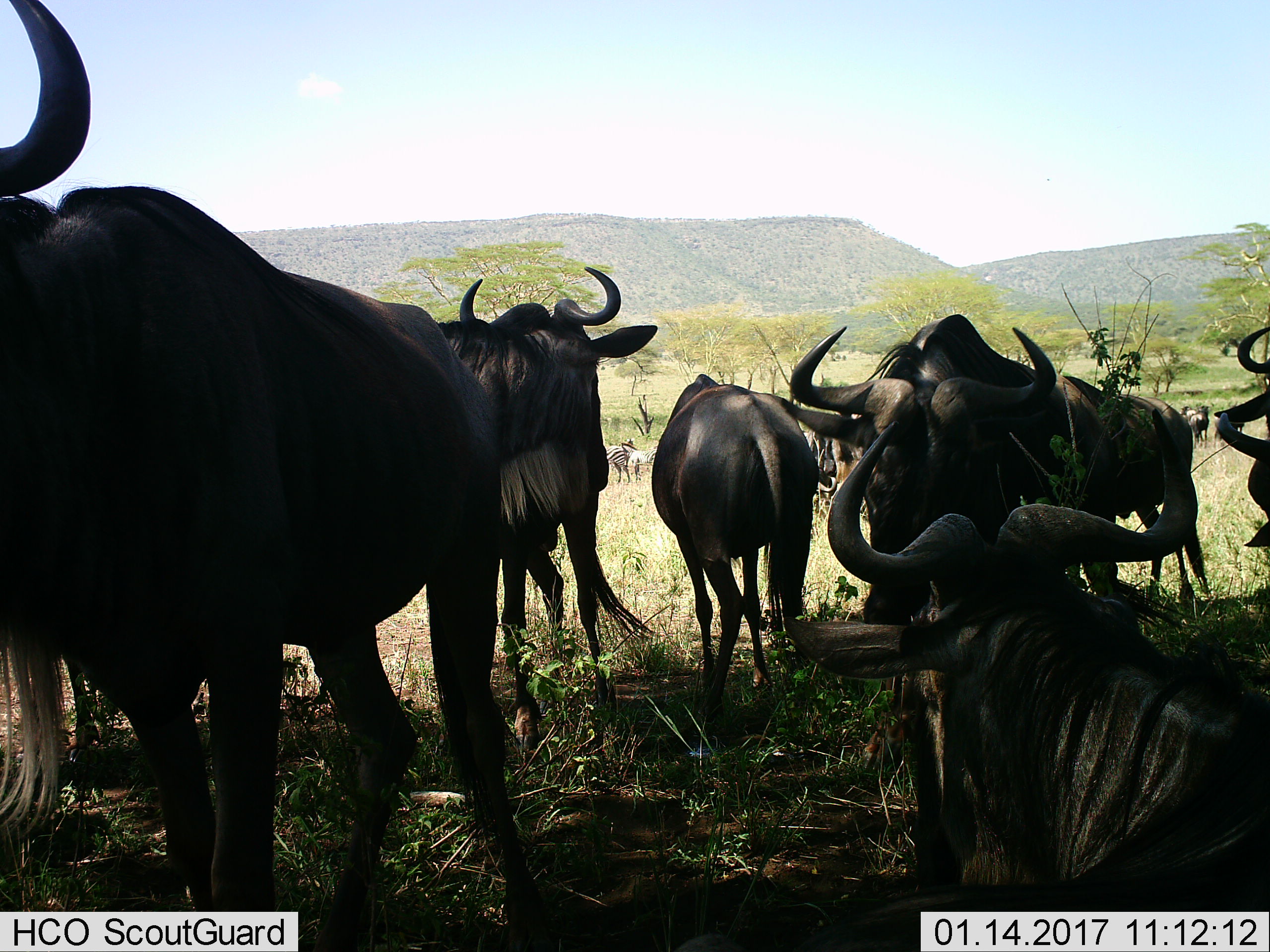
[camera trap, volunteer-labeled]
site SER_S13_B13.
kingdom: Animalia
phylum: Chordata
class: Mammalia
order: Artiodactyla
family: Bovidae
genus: Connochaetes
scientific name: Connochaetes taurinus taurinus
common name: blue wildebeest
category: wildebeestblue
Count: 10.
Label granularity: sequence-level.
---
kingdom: Animalia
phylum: Chordata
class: Mammalia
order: Perissodactyla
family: Equidae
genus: Equus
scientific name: Equus quagga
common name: plains zebra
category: zebraplains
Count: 2.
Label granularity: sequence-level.